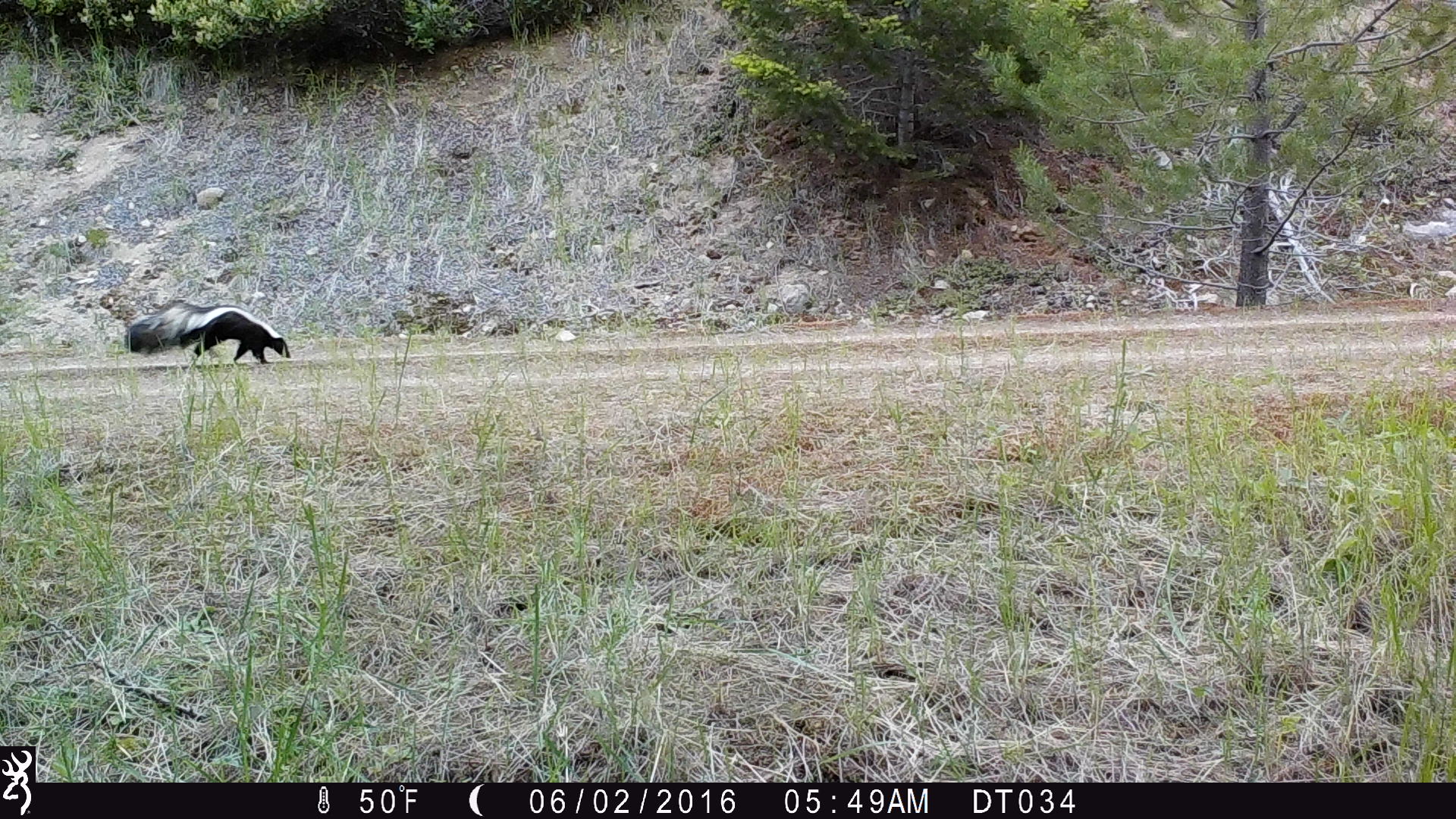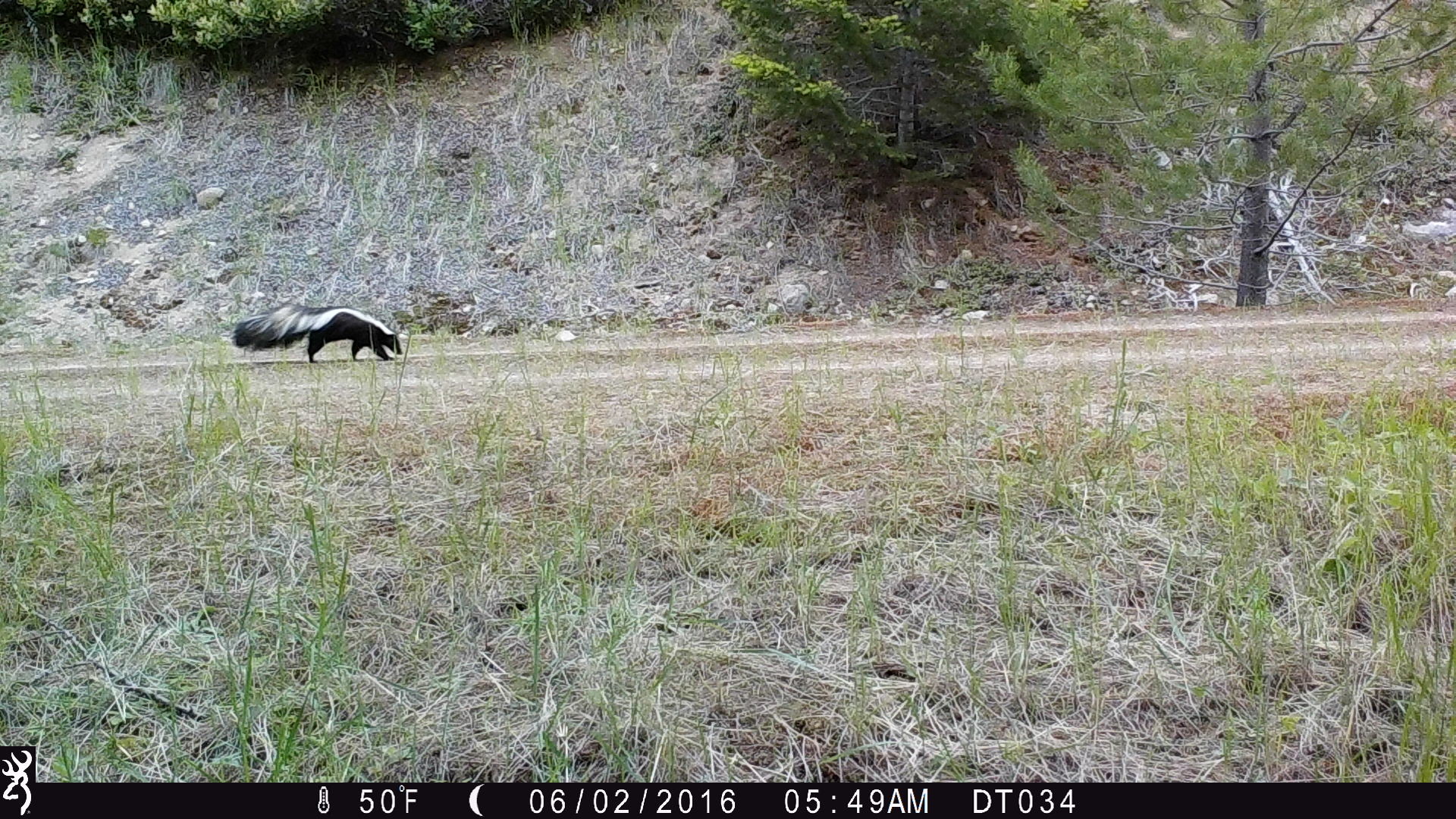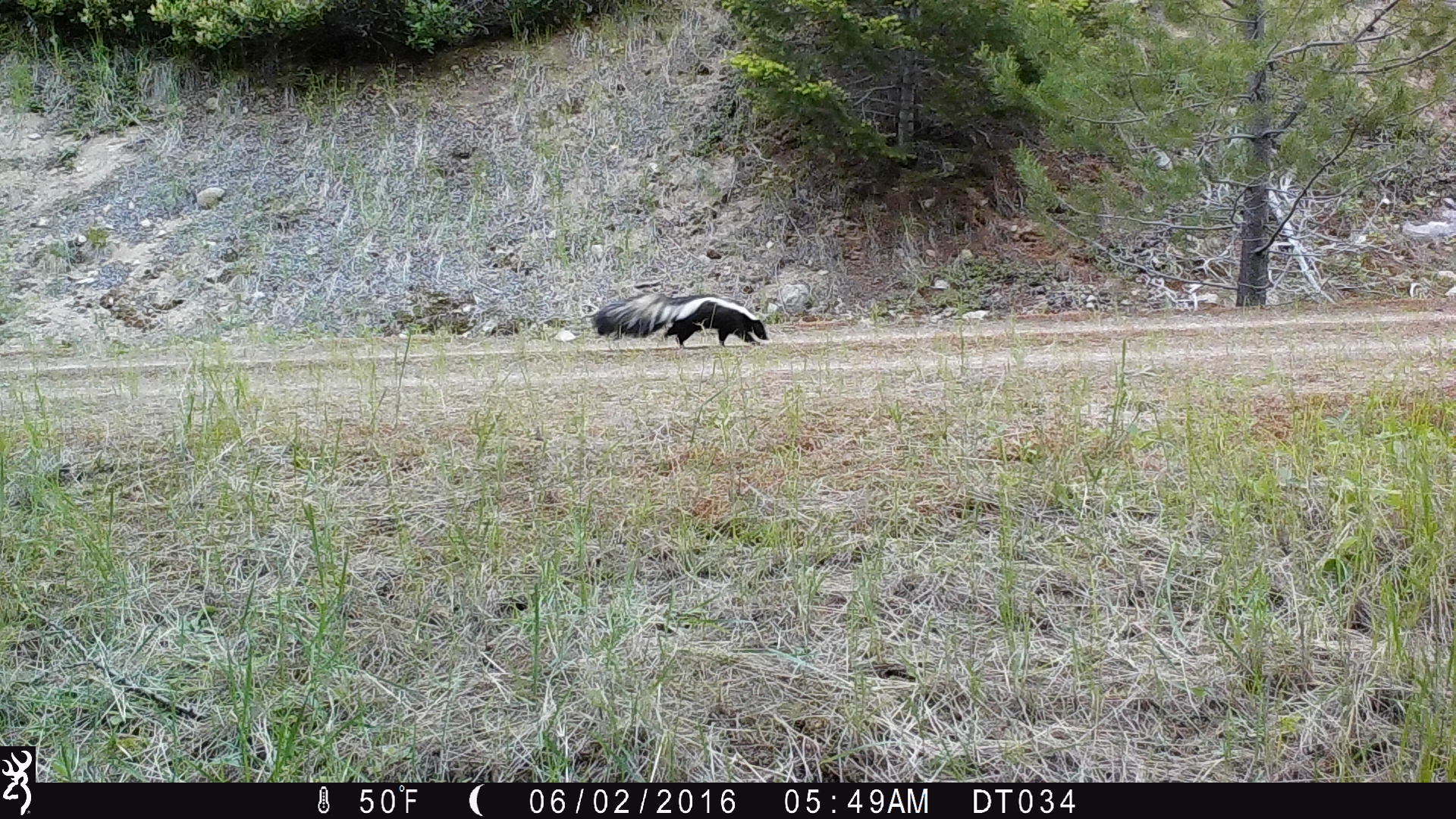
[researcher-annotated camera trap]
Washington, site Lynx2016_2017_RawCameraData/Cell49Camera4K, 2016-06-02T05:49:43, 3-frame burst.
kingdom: Animalia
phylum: Chordata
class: Mammalia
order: Carnivora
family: Mephitidae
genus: Mephitis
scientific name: Mephitis mephitis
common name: striped skunk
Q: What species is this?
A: Mephitis mephitis (striped skunk).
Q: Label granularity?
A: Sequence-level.